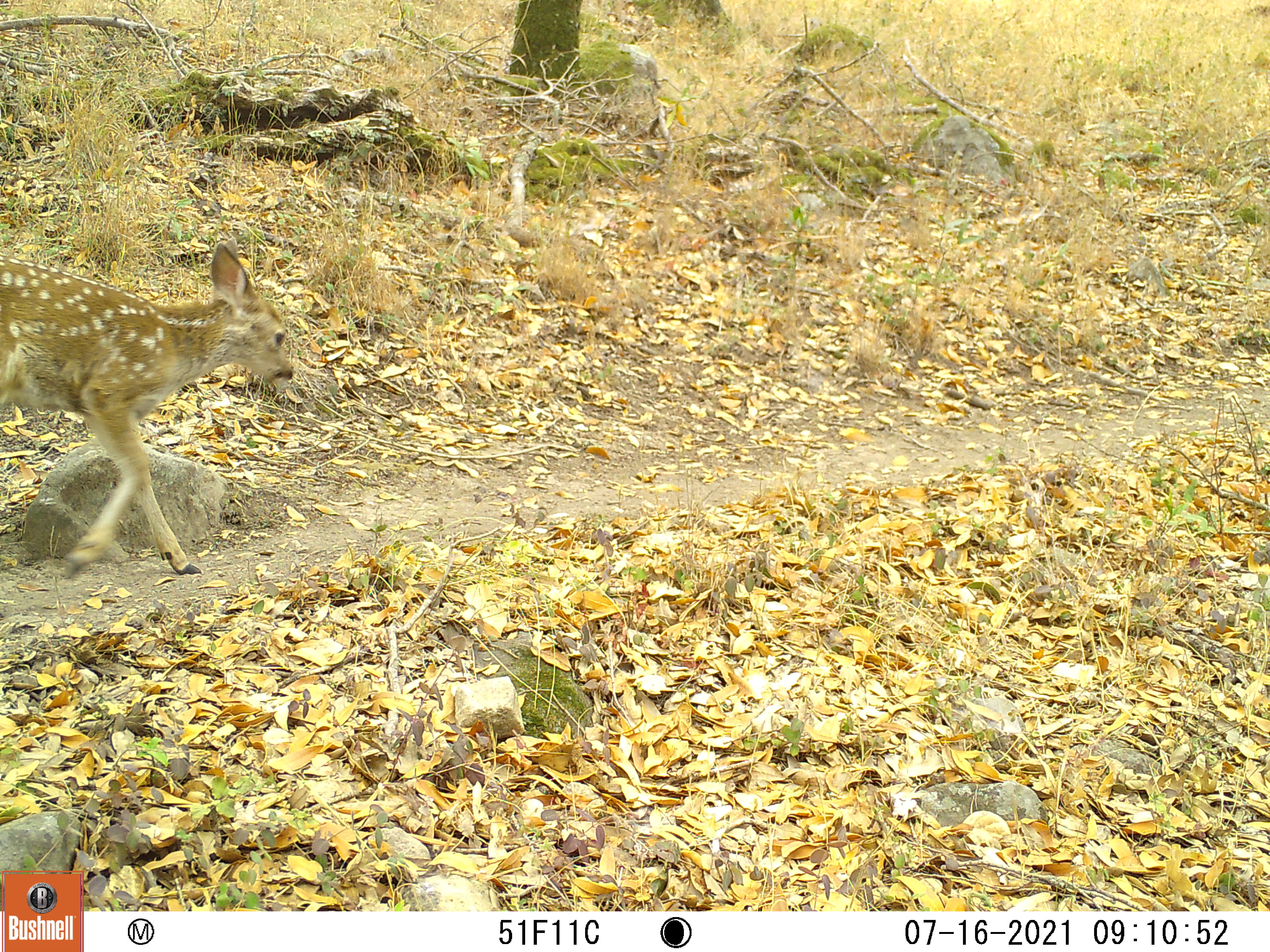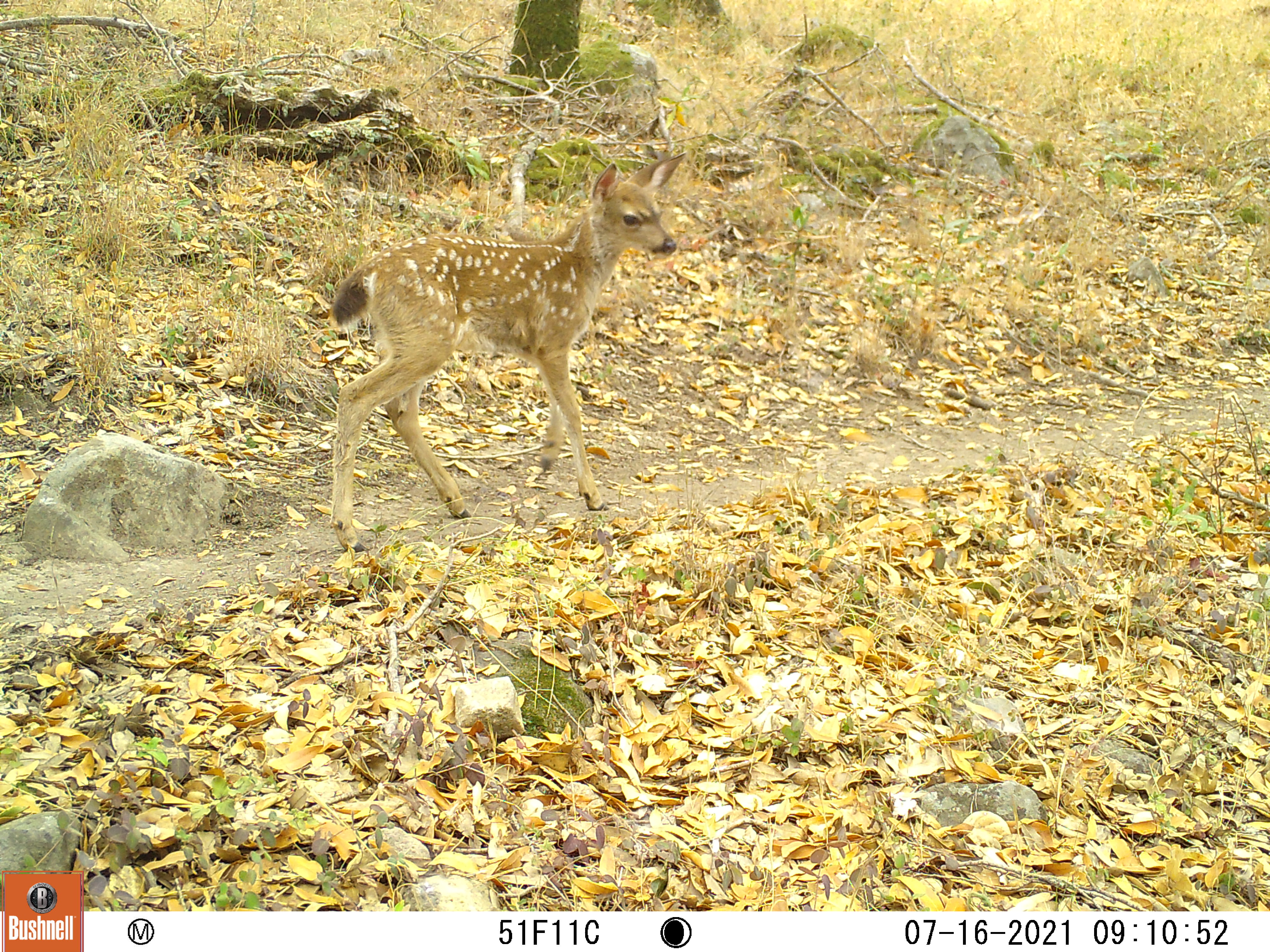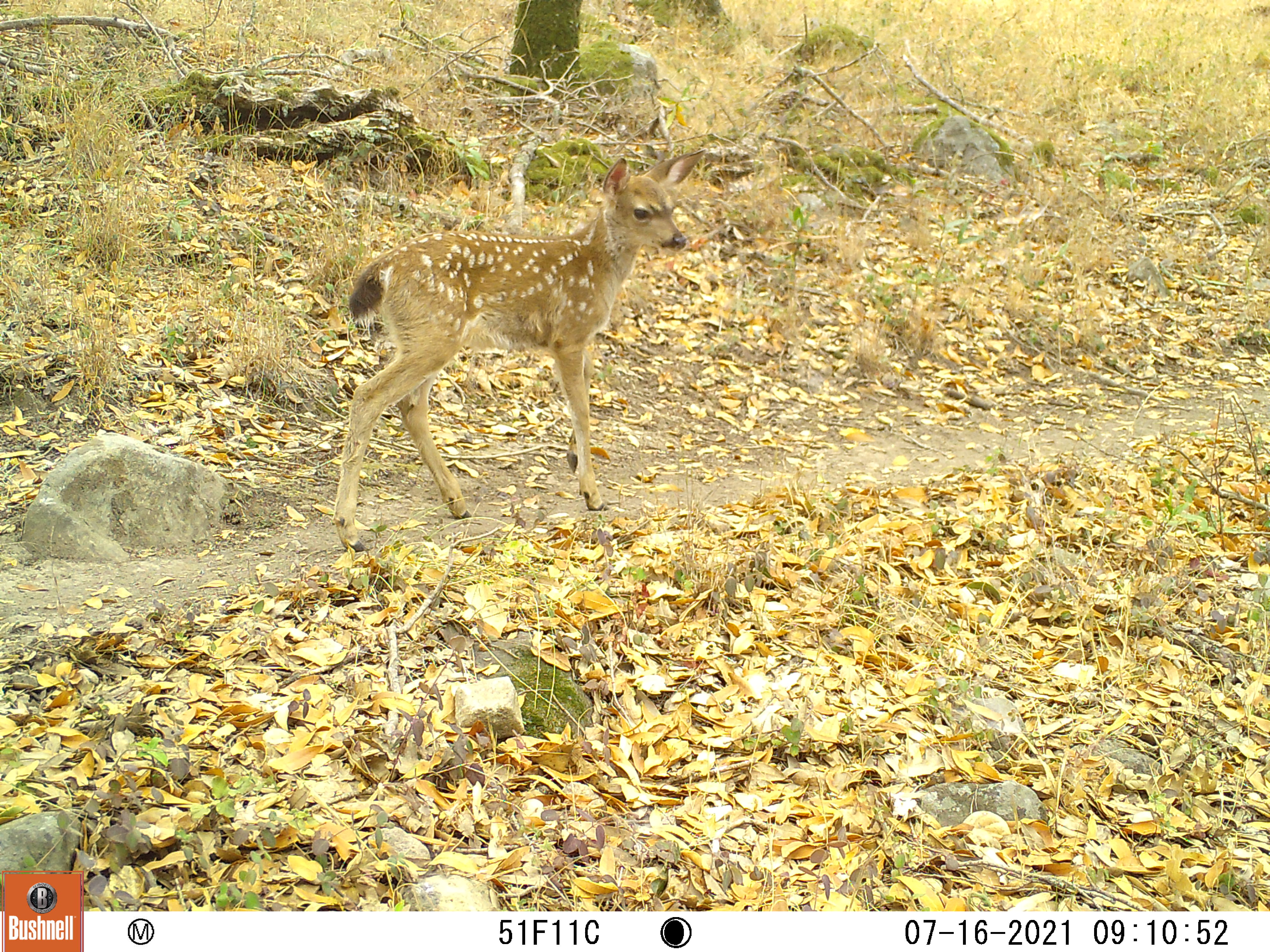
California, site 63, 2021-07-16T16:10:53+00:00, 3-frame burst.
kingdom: Animalia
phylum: Chordata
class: Mammalia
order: Artiodactyla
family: Cervidae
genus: Odocoileus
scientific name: Odocoileus hemionus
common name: mule deer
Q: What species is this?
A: Mule deer (Odocoileus hemionus).